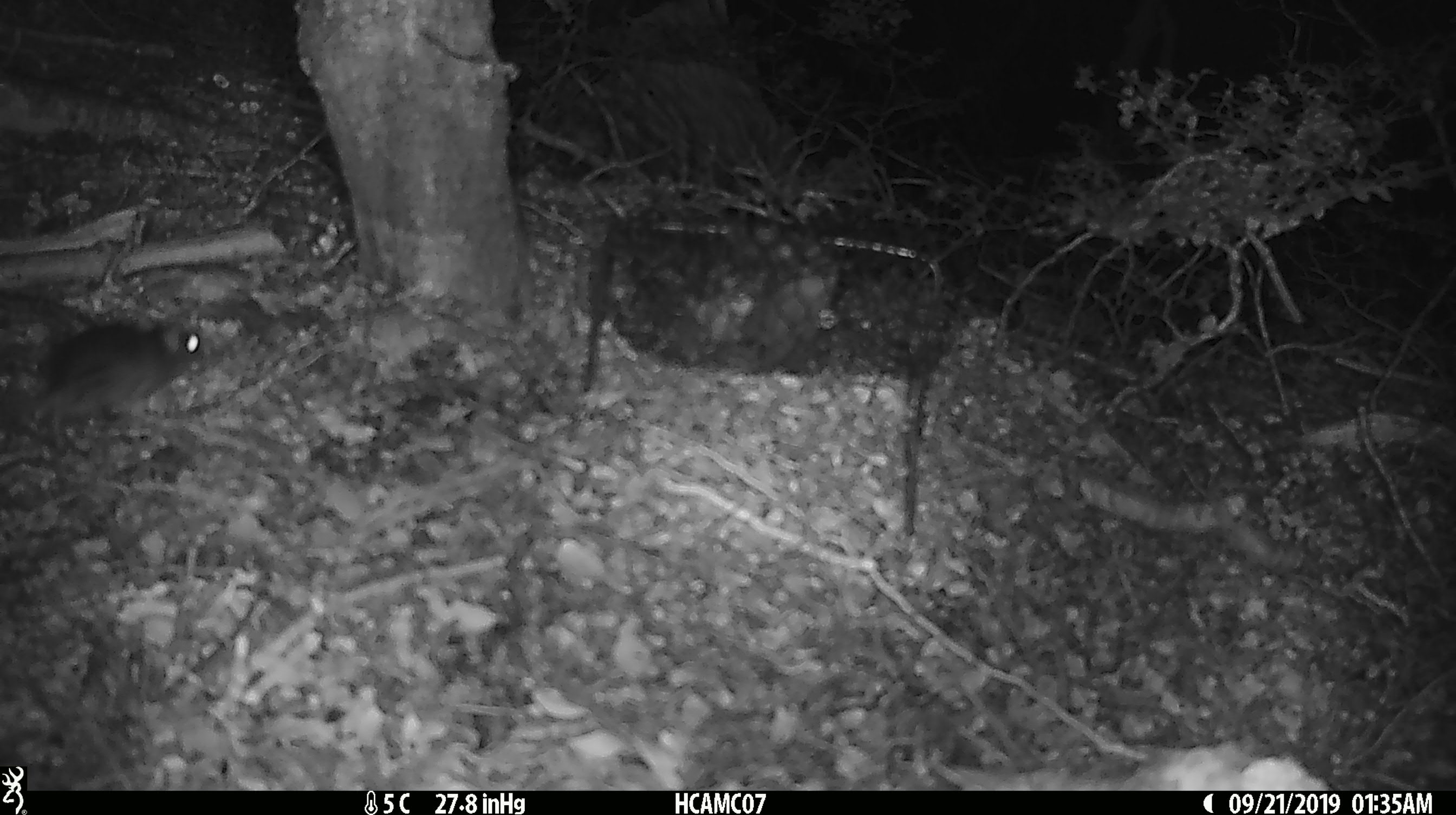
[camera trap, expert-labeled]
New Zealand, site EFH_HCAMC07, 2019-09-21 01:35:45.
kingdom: Animalia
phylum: Chordata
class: Mammalia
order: Rodentia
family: Muridae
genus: Mus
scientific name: Mus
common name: mouse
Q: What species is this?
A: Mouse (Mus).